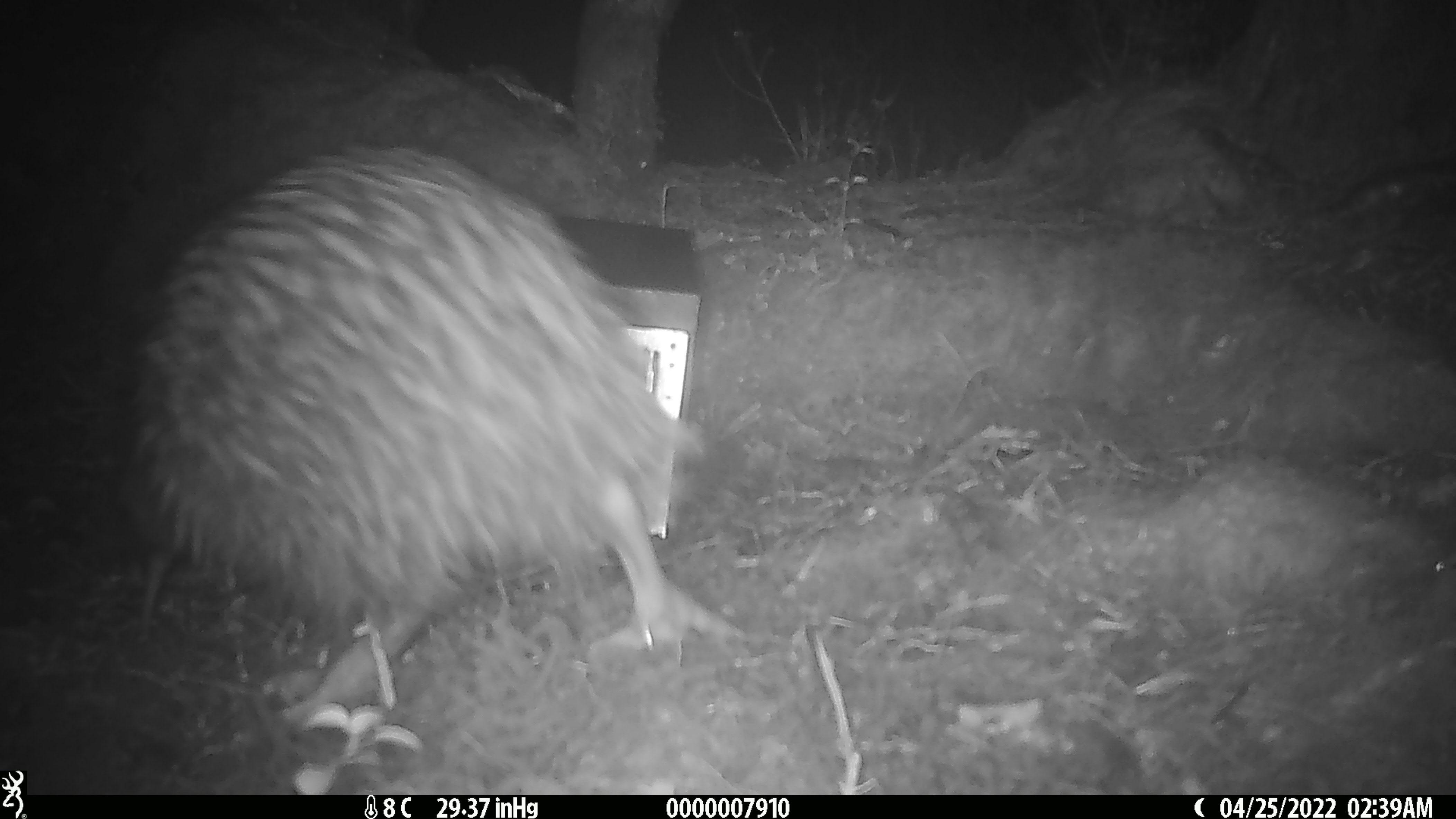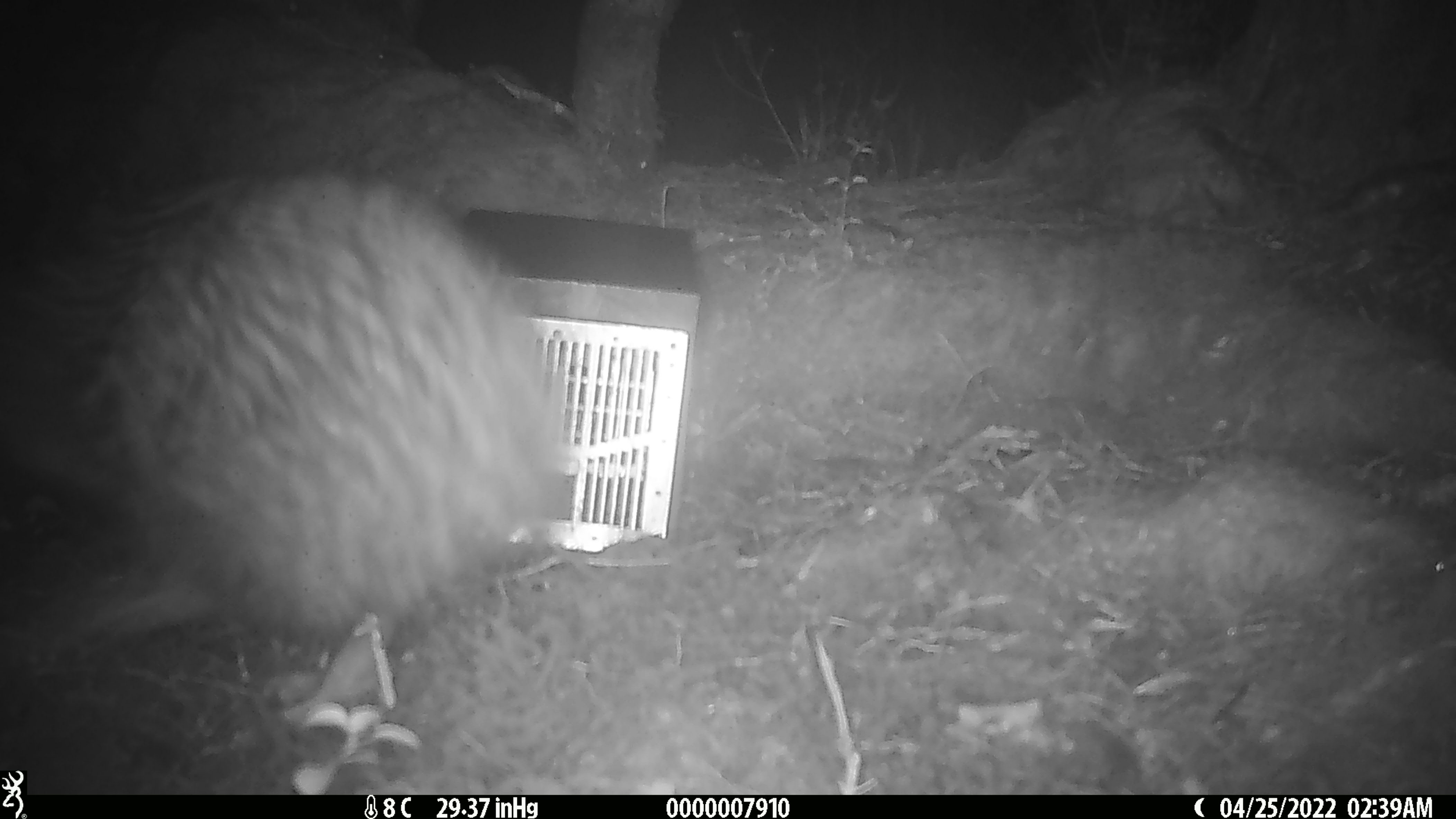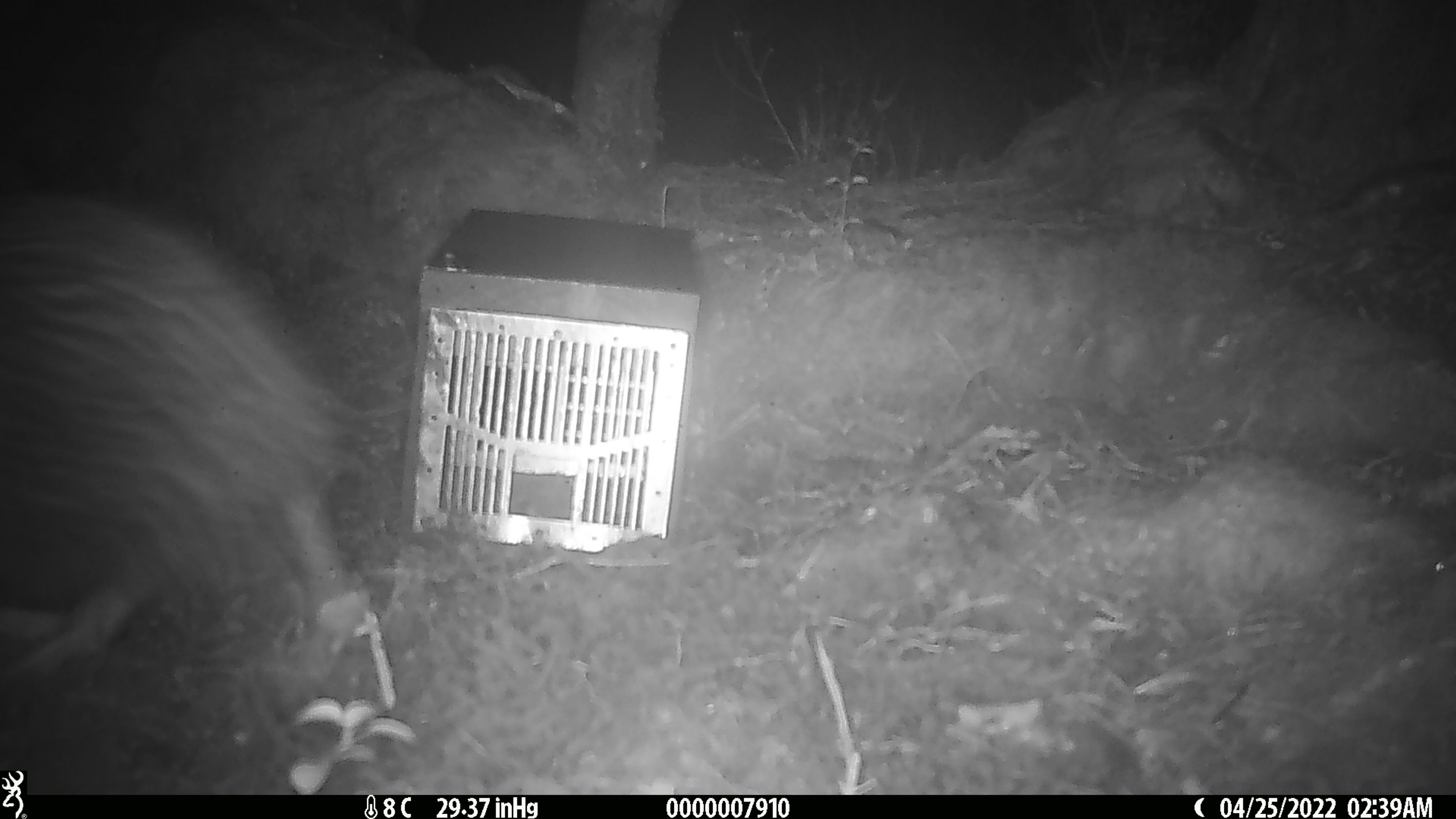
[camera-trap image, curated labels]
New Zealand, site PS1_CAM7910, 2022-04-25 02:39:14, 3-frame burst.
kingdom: Animalia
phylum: Chordata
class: Aves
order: Apterygiformes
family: Apterygidae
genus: Apteryx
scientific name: Apteryx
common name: kiwi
Kiwi (Apteryx).